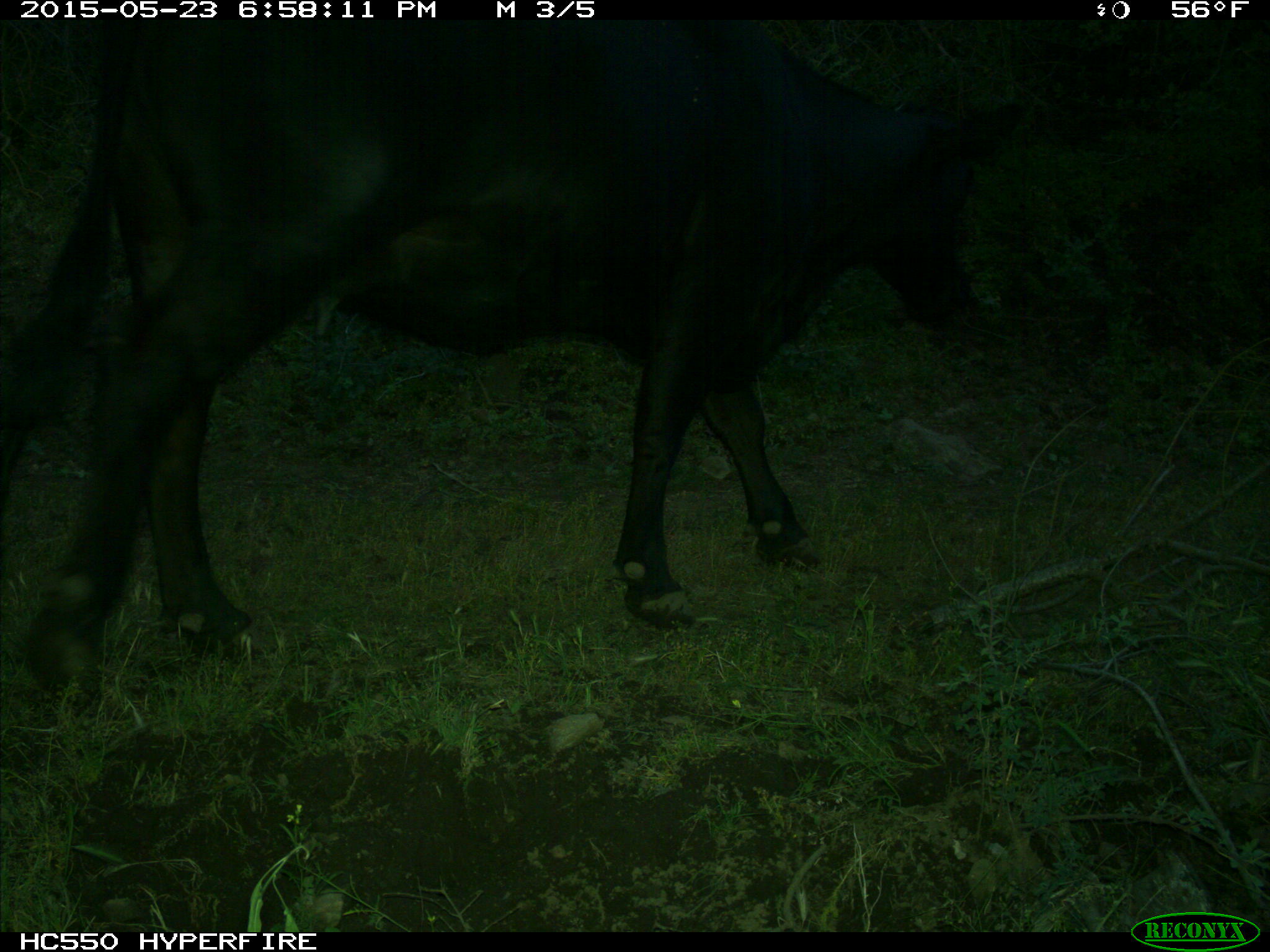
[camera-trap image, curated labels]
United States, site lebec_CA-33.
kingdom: Animalia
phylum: Chordata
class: Mammalia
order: Artiodactyla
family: Bovidae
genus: Bos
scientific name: Bos taurus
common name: domestic cow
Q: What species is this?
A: Bos taurus (domestic cow).